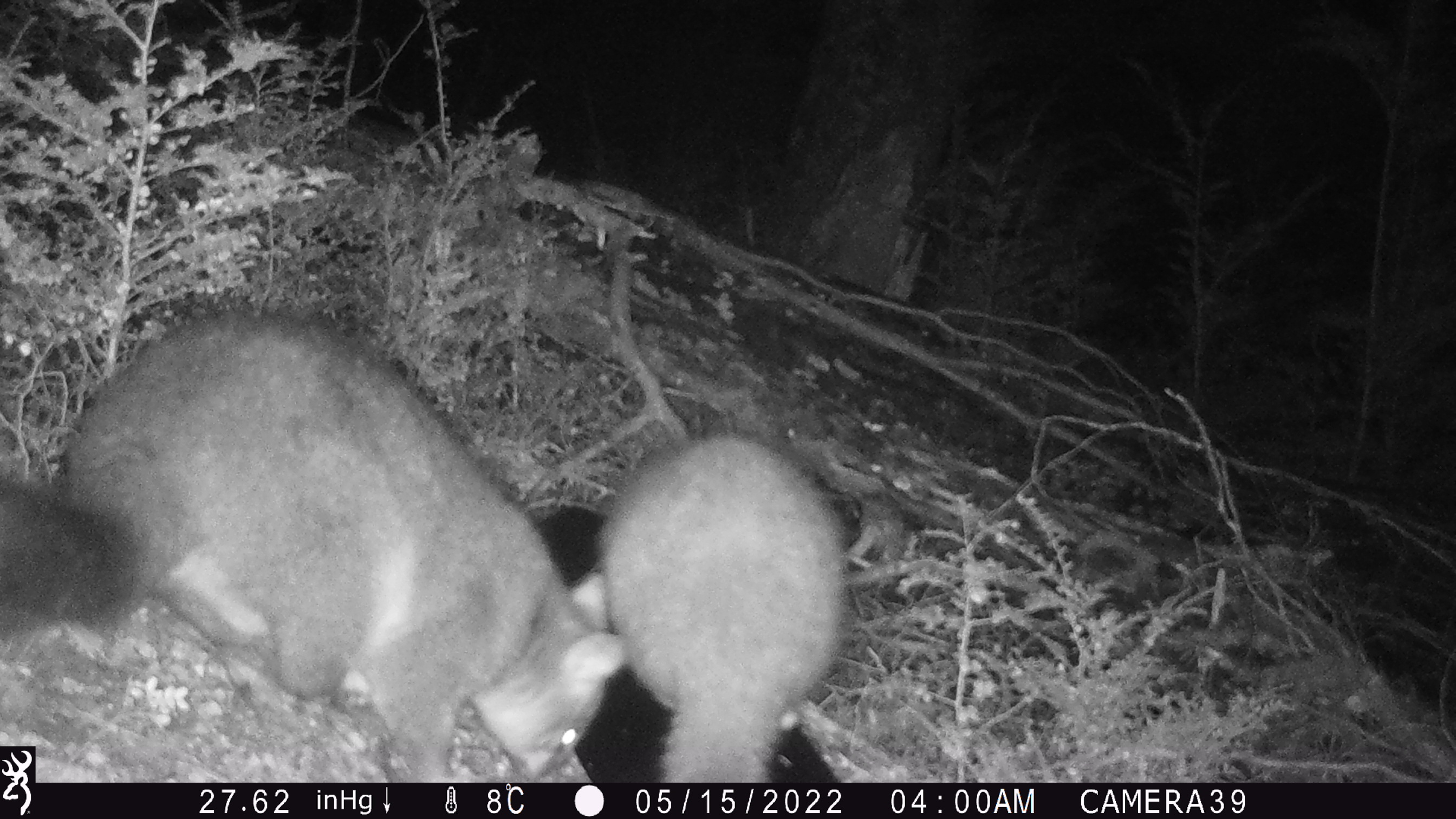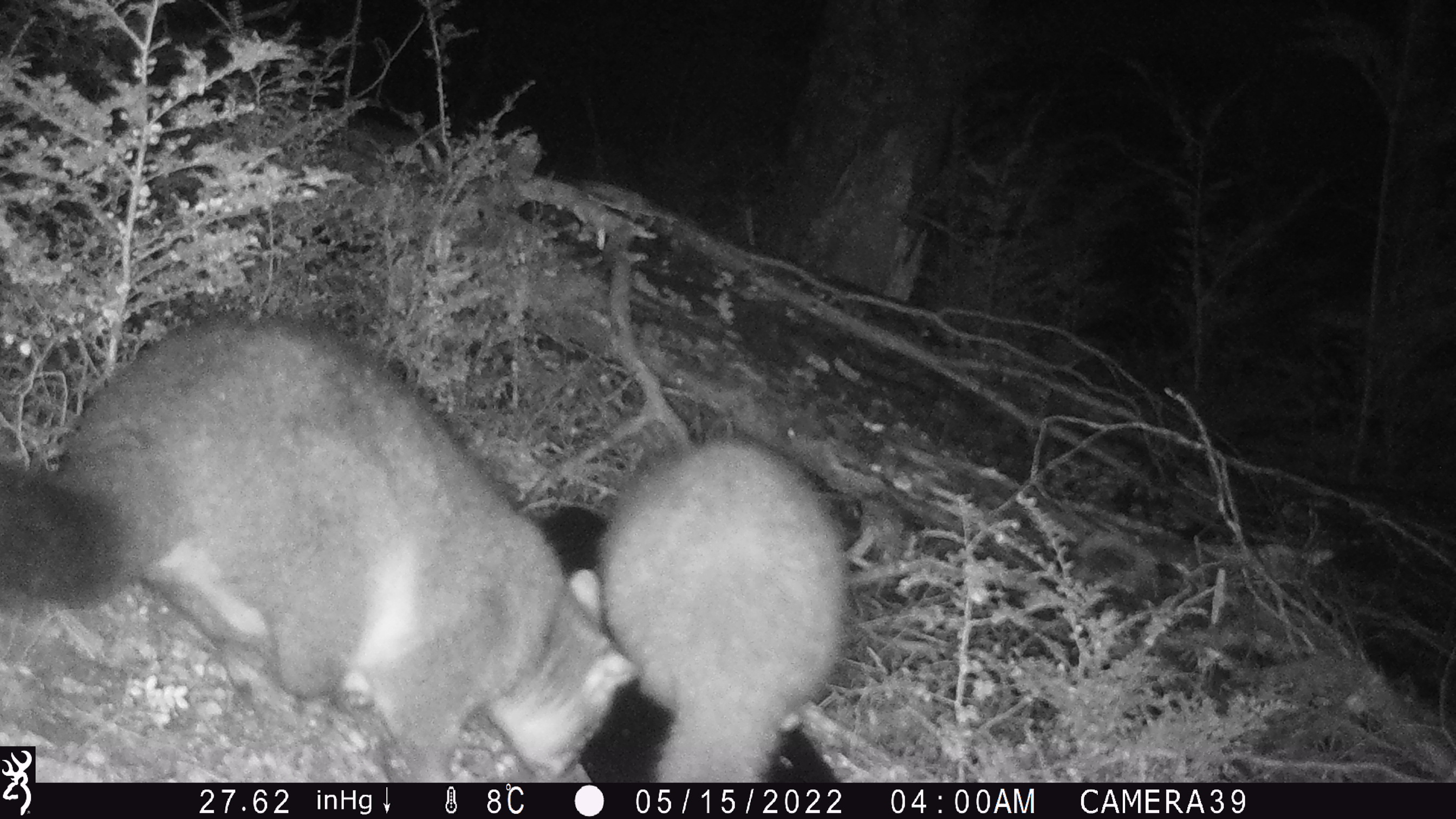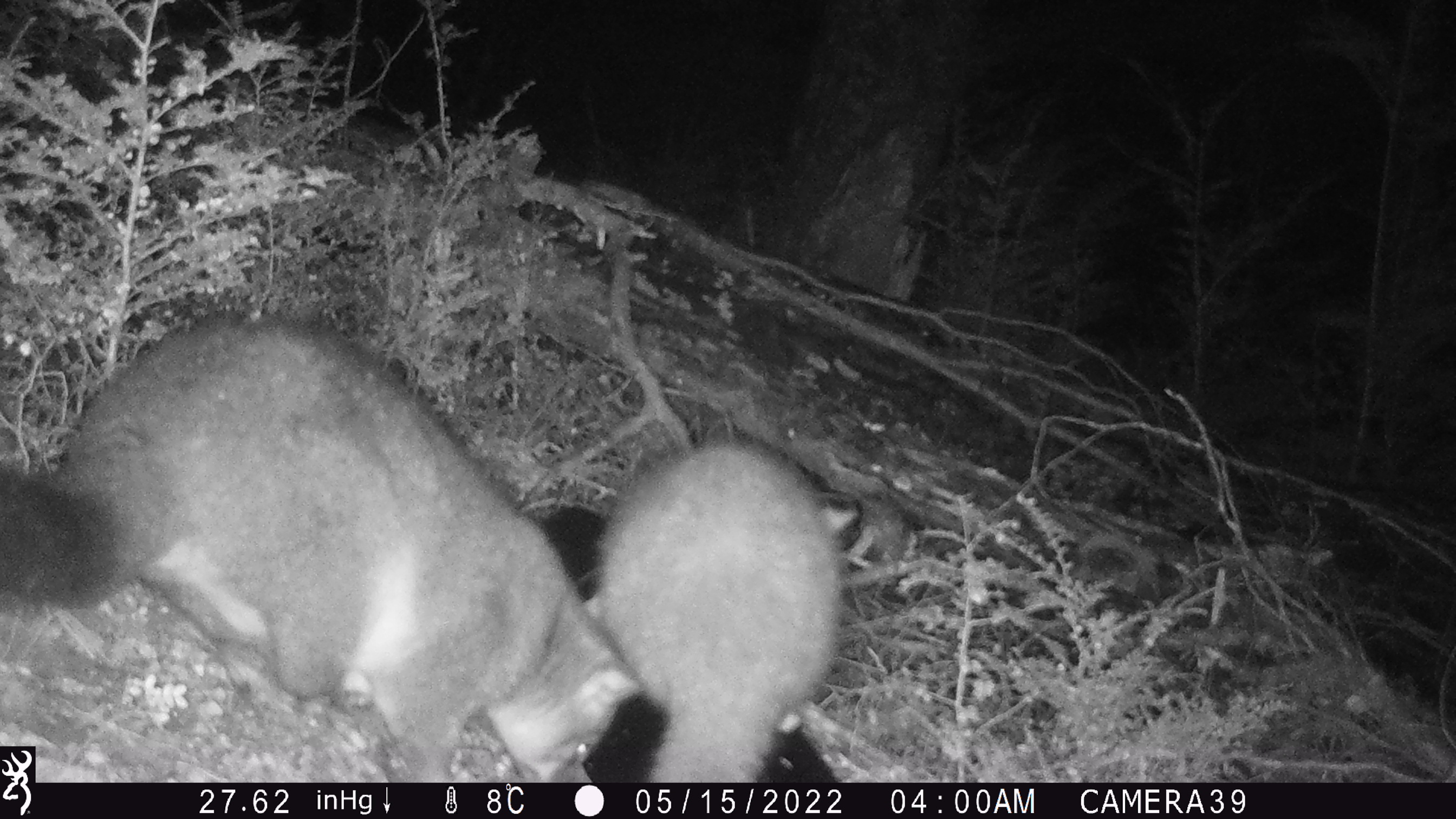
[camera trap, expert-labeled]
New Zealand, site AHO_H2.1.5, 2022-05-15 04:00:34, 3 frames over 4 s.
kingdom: Animalia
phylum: Chordata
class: Mammalia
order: Diprotodontia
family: Phalangeridae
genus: Trichosurus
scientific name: Trichosurus vulpecula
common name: common brushtail possum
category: possum